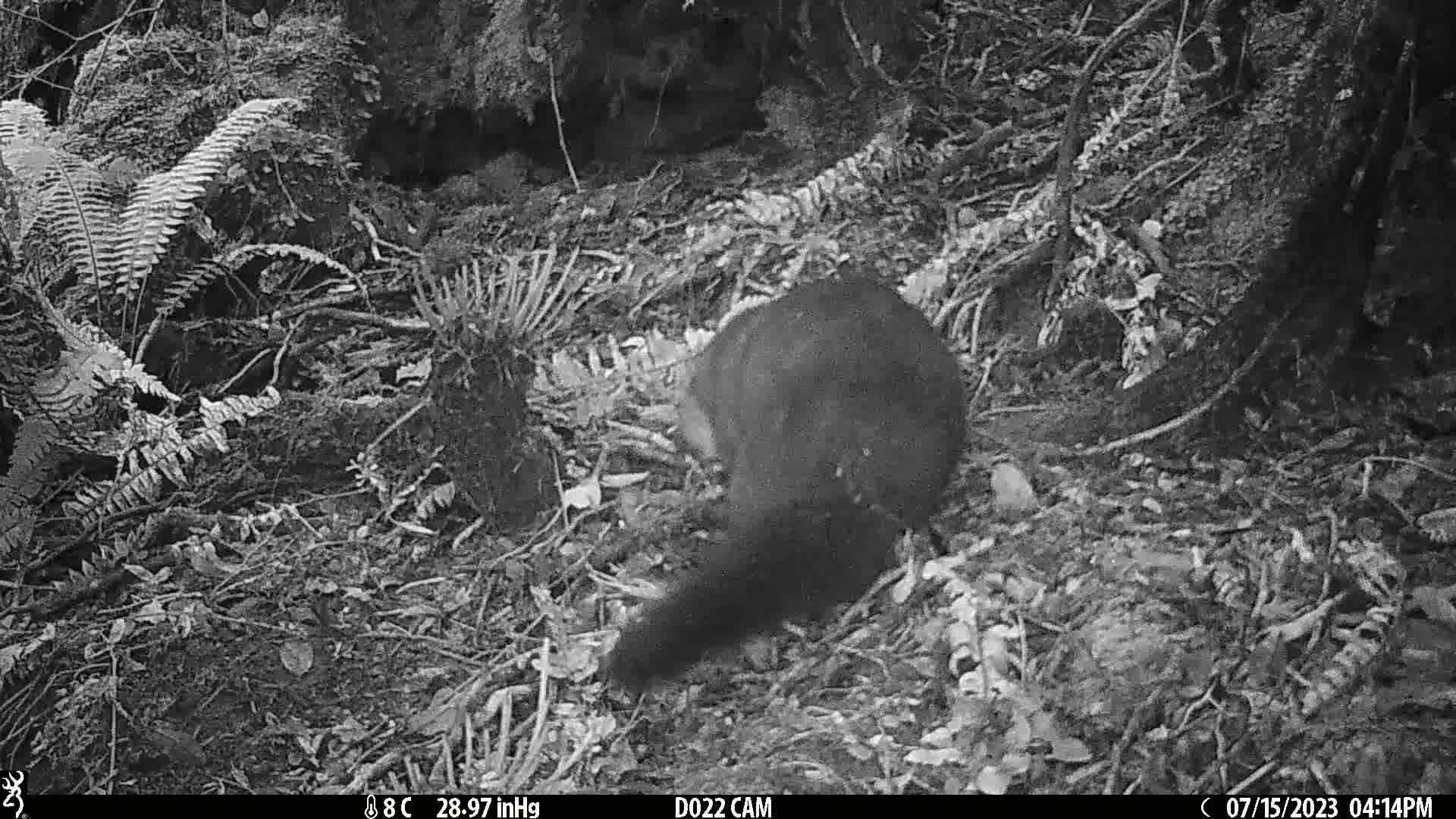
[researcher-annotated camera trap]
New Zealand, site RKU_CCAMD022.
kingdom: Animalia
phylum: Chordata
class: Mammalia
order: Diprotodontia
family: Phalangeridae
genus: Trichosurus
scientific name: Trichosurus vulpecula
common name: common brushtail possum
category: possum